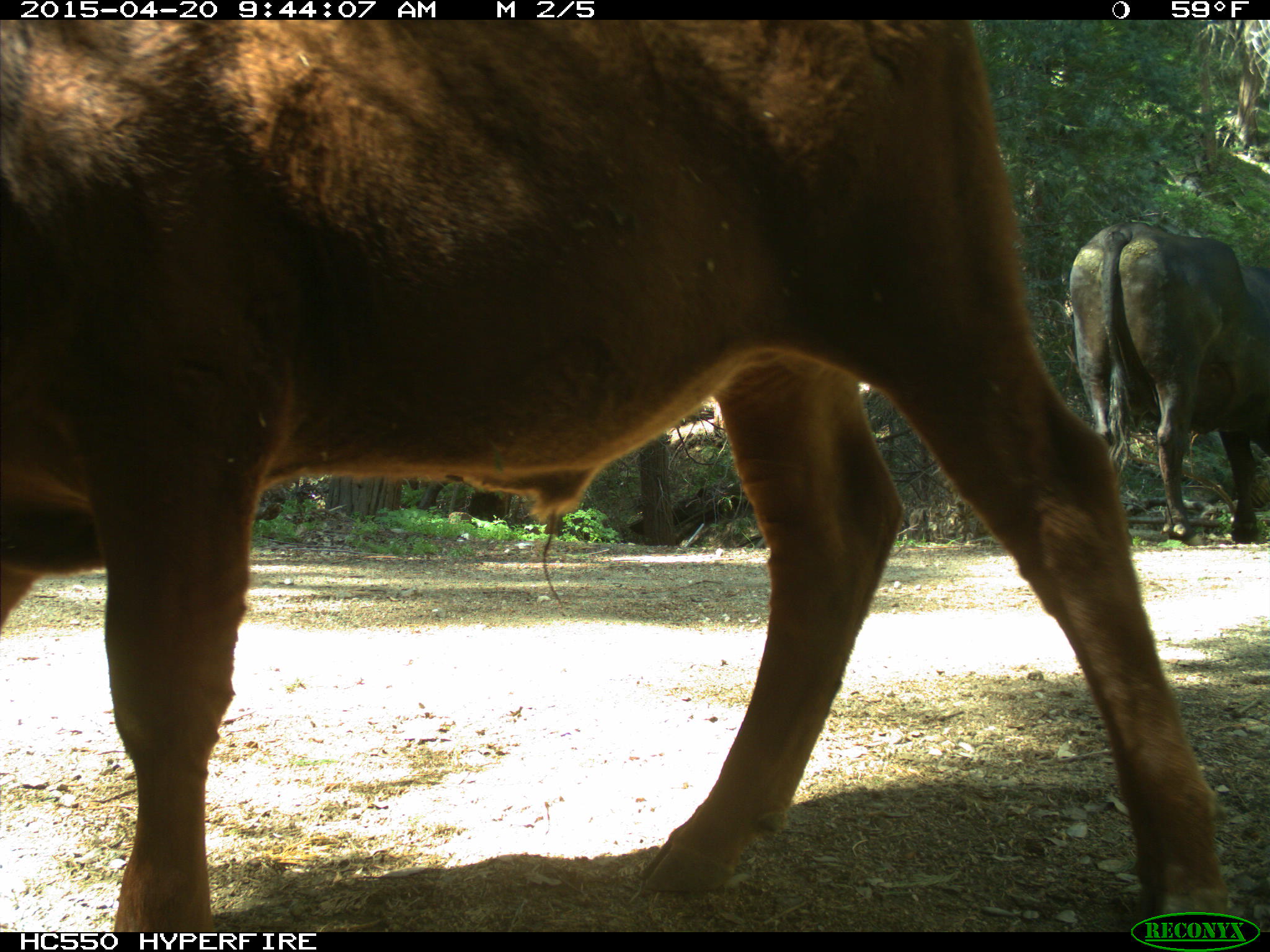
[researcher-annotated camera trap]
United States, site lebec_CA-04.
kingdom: Animalia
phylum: Chordata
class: Mammalia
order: Artiodactyla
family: Bovidae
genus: Bos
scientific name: Bos taurus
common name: domestic cow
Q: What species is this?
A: Bos taurus (domestic cow).